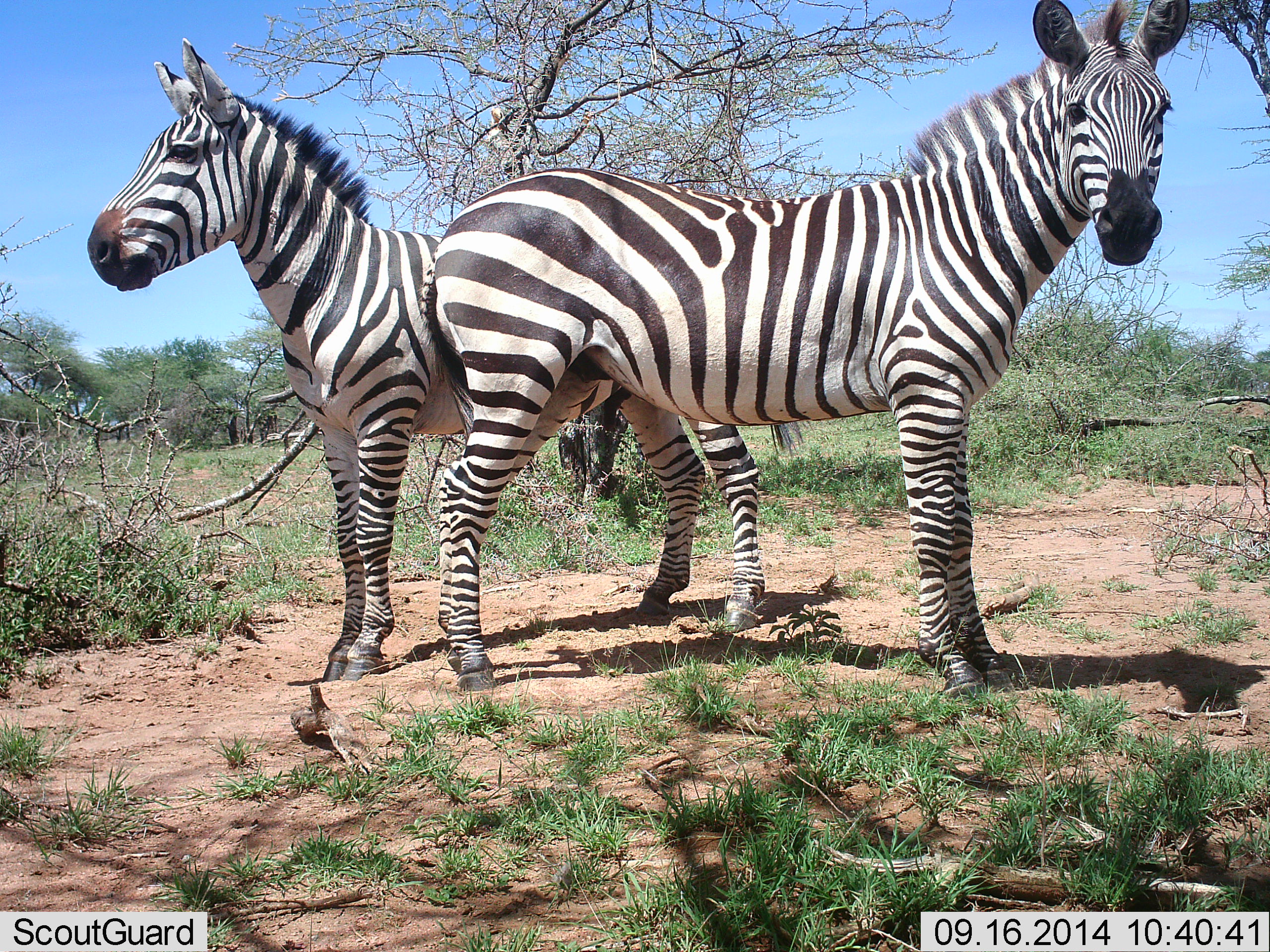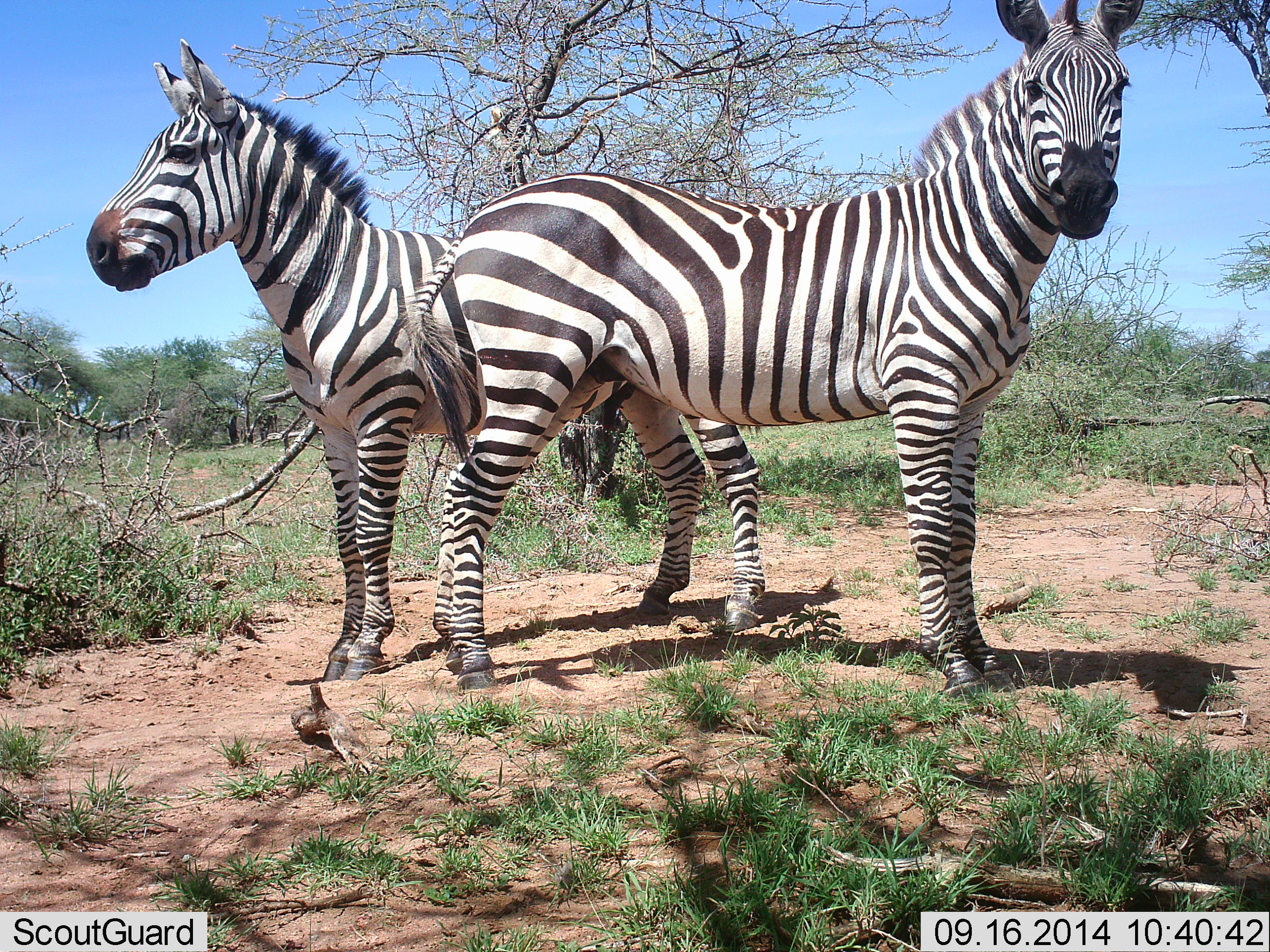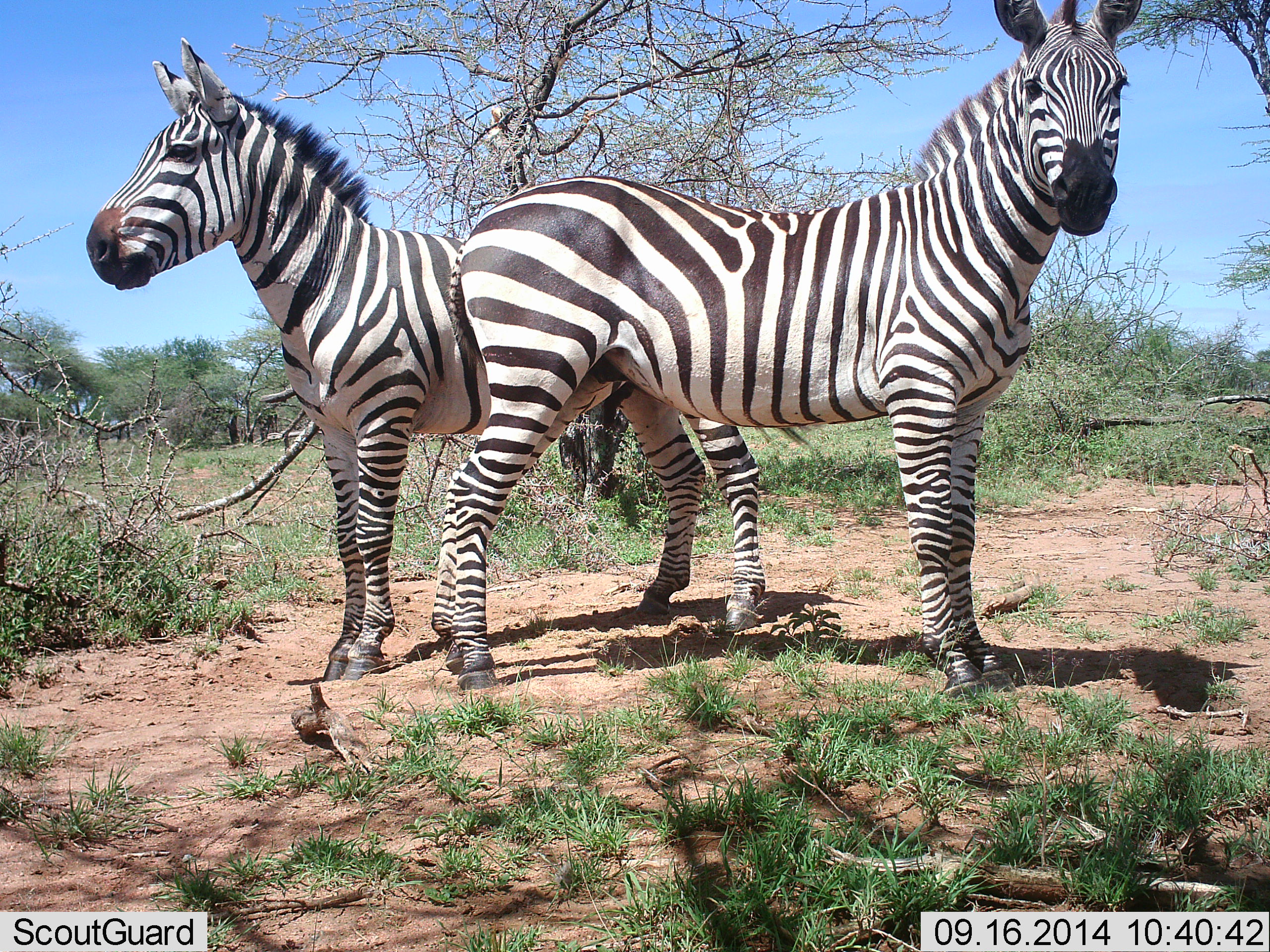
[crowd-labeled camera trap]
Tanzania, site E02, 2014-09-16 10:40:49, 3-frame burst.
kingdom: Animalia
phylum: Chordata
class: Mammalia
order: Perissodactyla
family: Equidae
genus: Equus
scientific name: Equus quagga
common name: plains zebra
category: zebra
Zebra (plains zebra) (Equus quagga), count 2. Behavior (volunteer vote fractions): standing 100%, resting 0%, moving 0%, interacting 10%. Young present (vote fraction): 0%. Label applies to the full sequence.